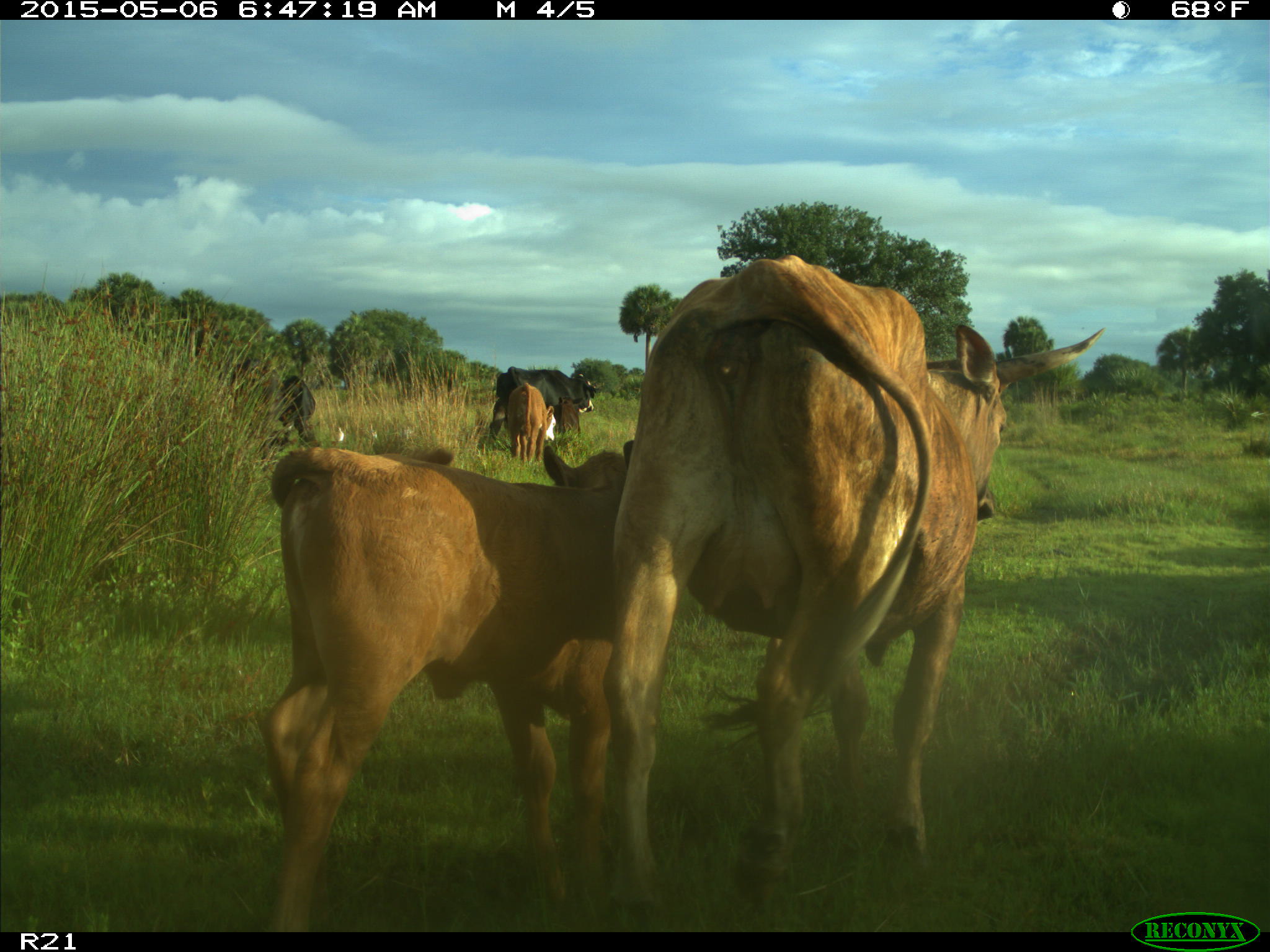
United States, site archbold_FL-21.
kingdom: Animalia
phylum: Chordata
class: Mammalia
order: Artiodactyla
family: Bovidae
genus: Bos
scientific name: Bos taurus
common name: domestic cow